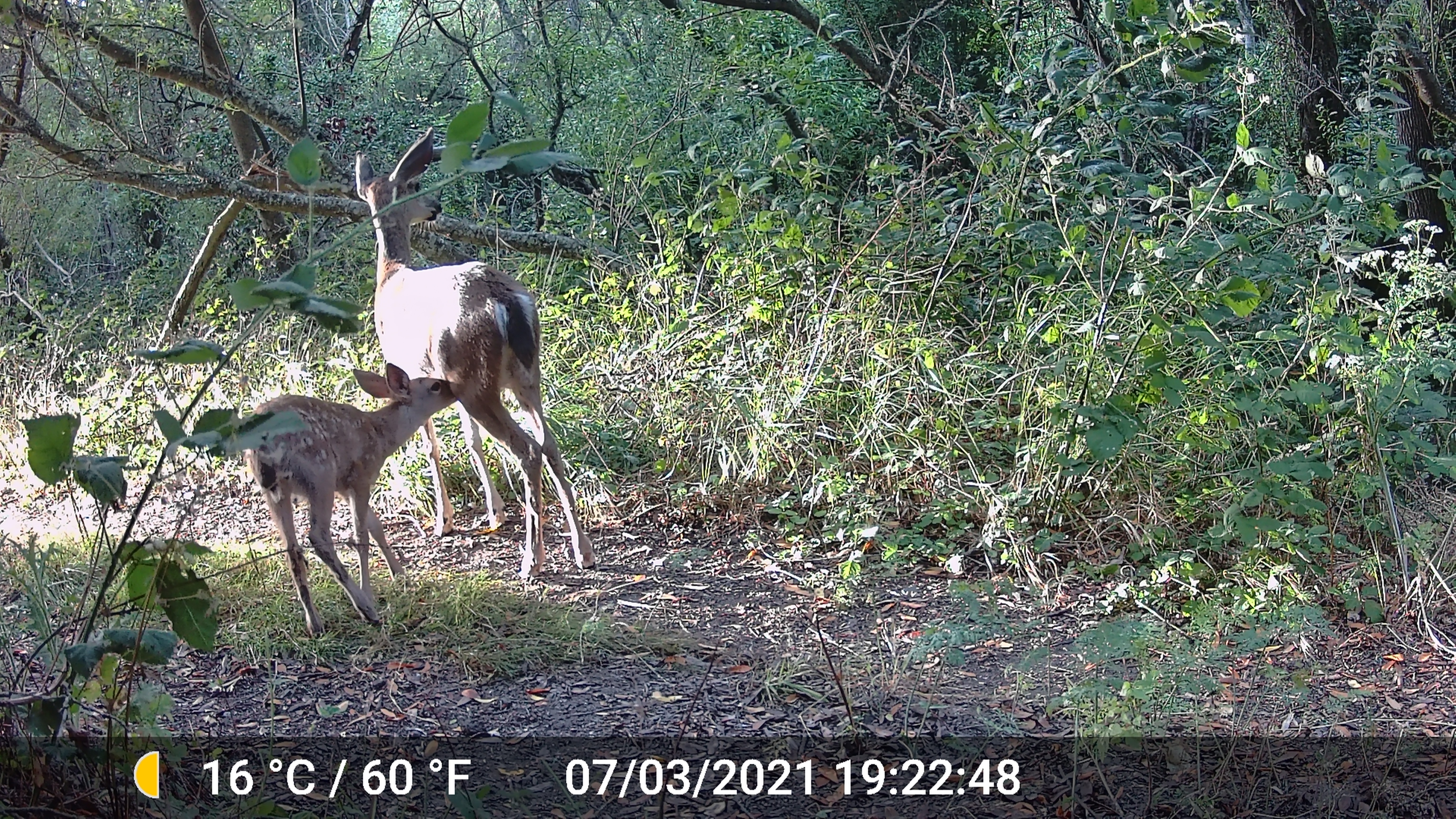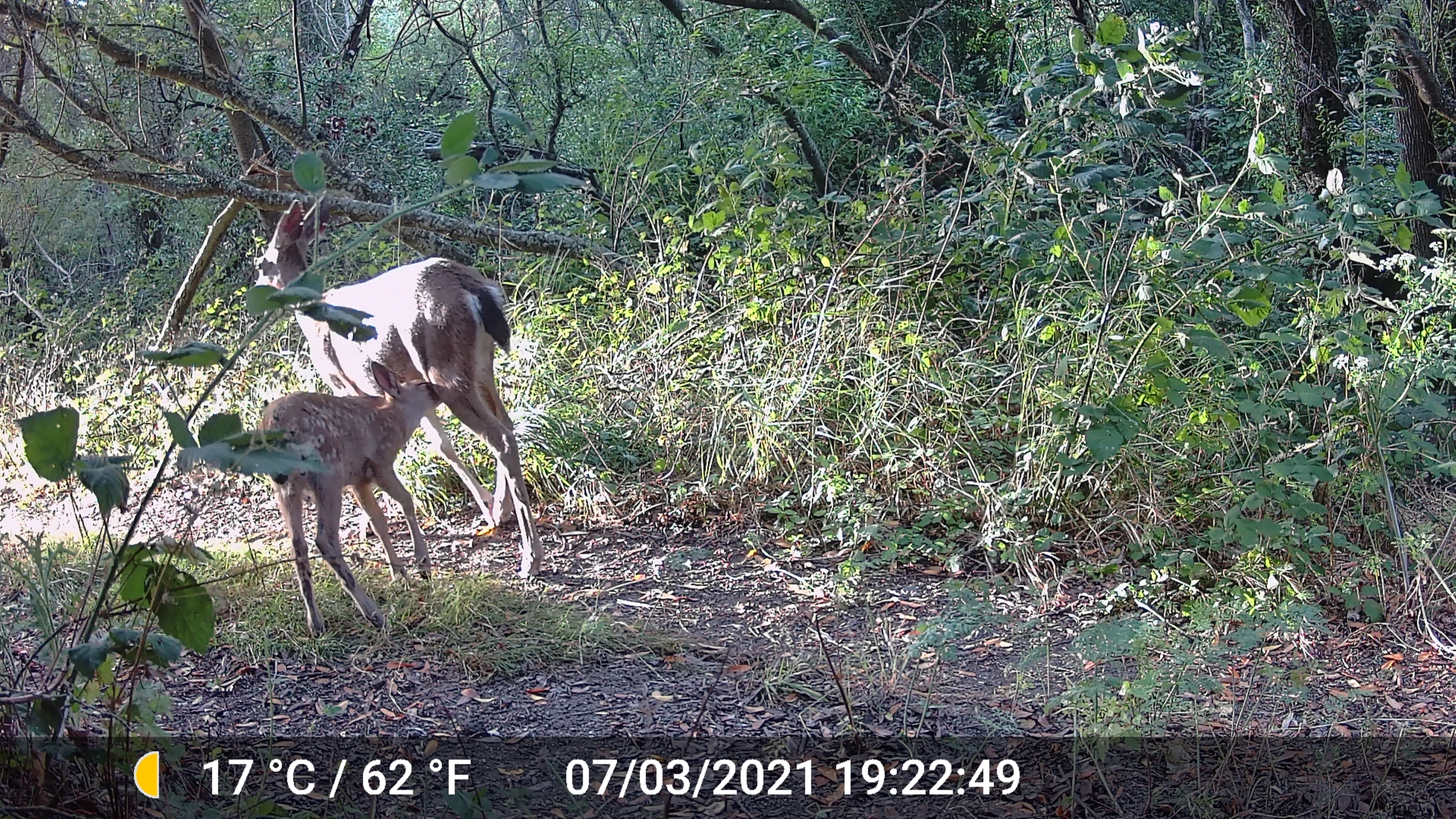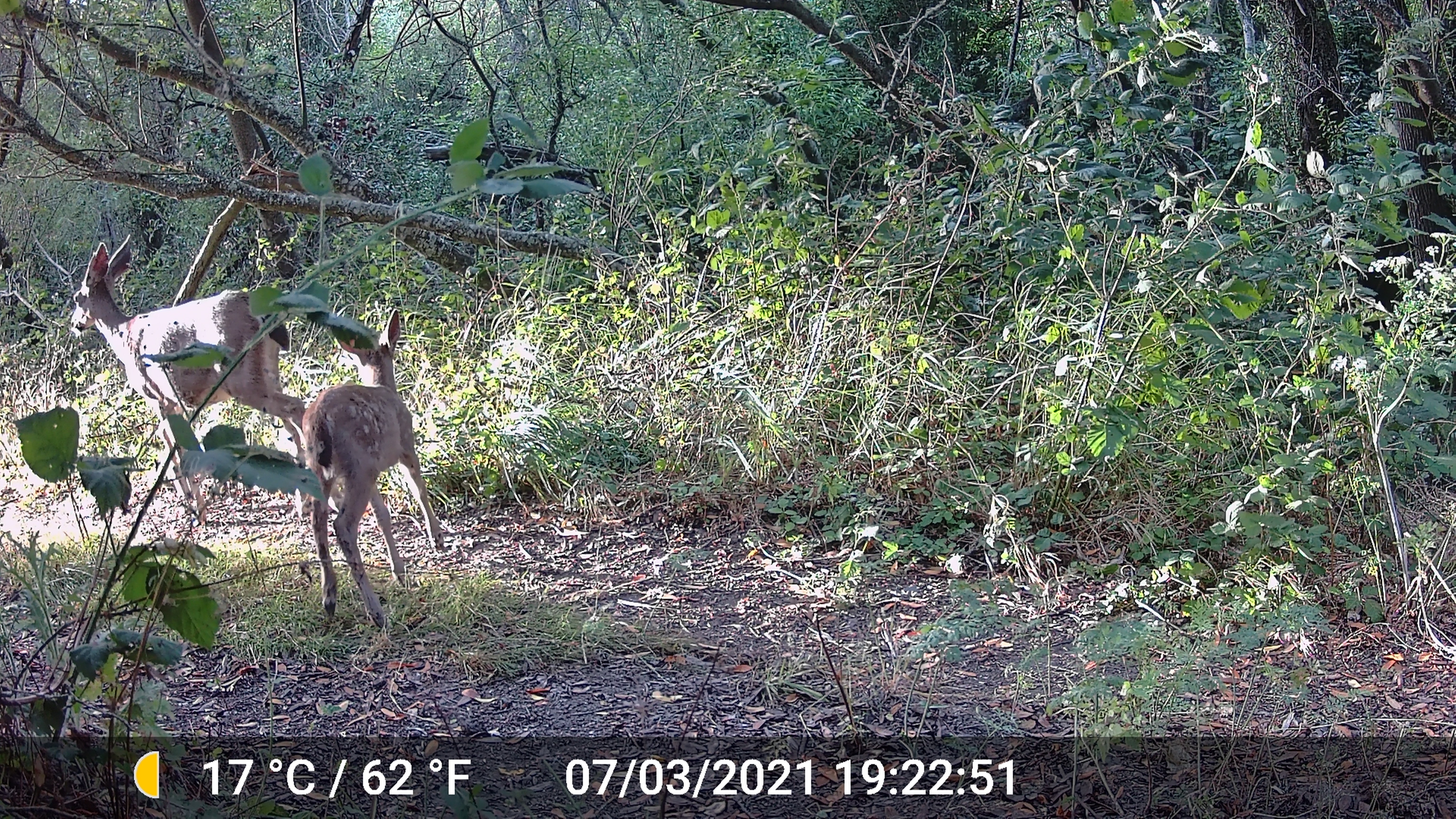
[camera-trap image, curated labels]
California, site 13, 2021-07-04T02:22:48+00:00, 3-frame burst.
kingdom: Animalia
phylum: Chordata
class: Mammalia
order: Artiodactyla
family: Cervidae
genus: Odocoileus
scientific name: Odocoileus hemionus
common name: mule deer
Mule deer (Odocoileus hemionus).